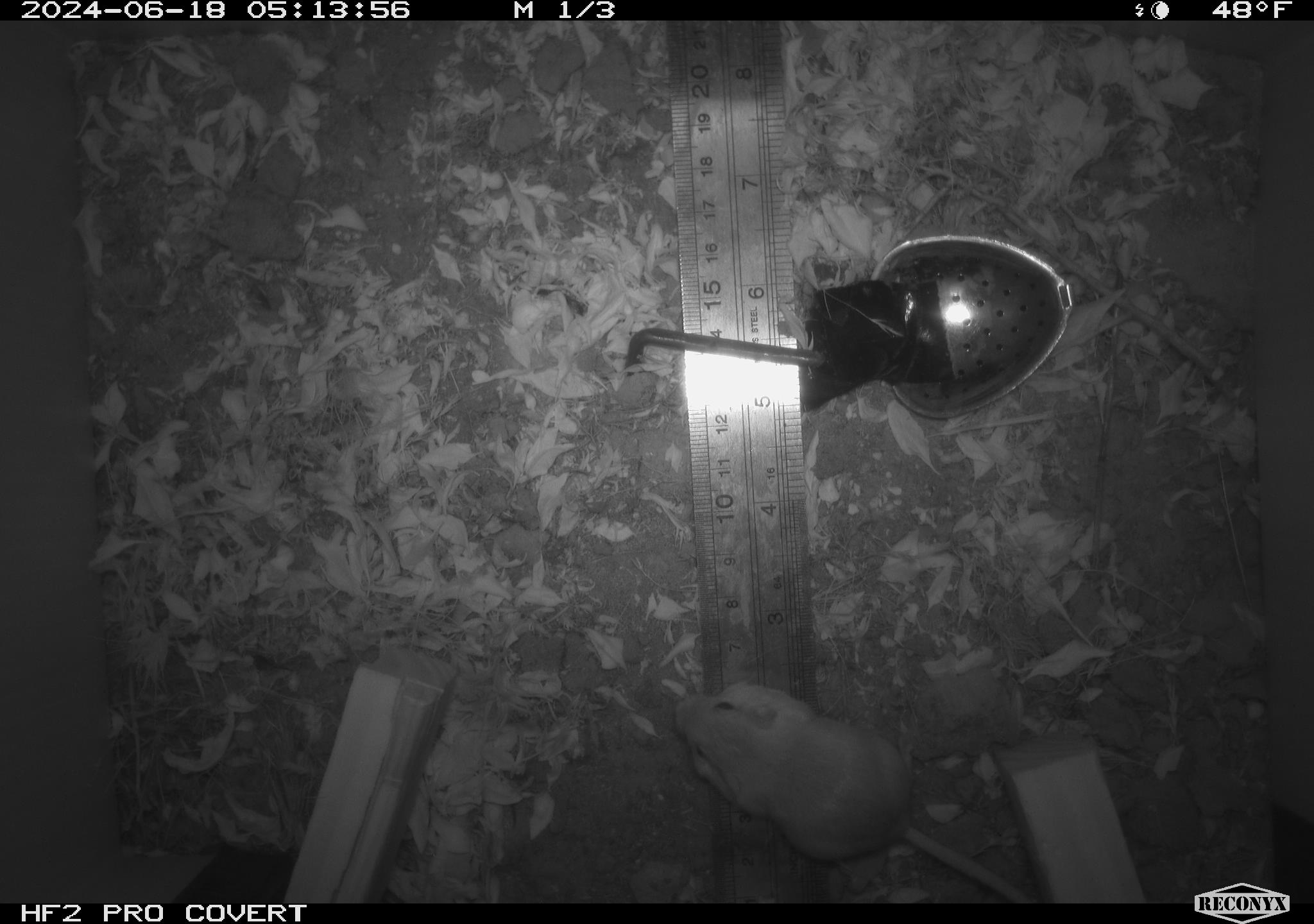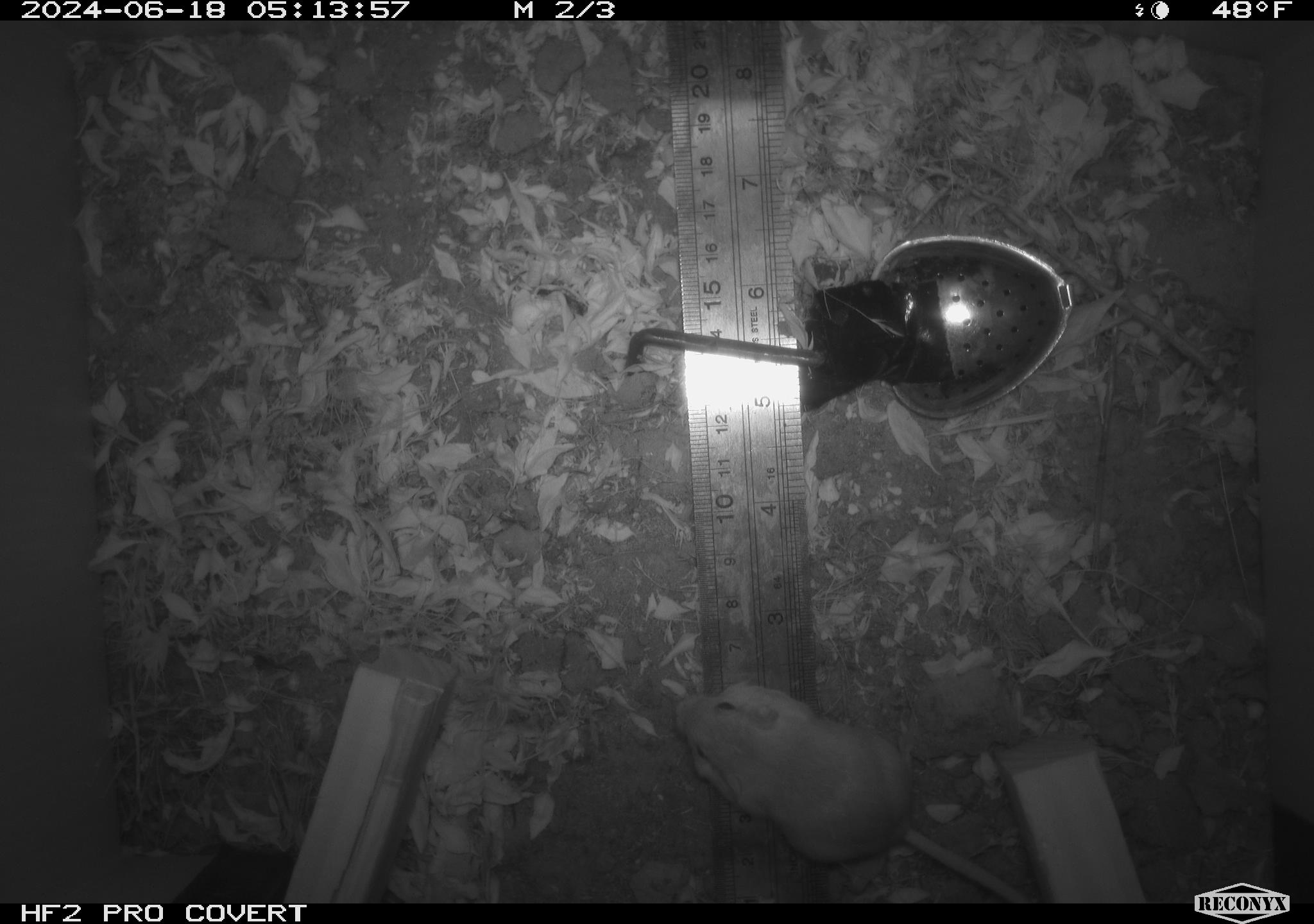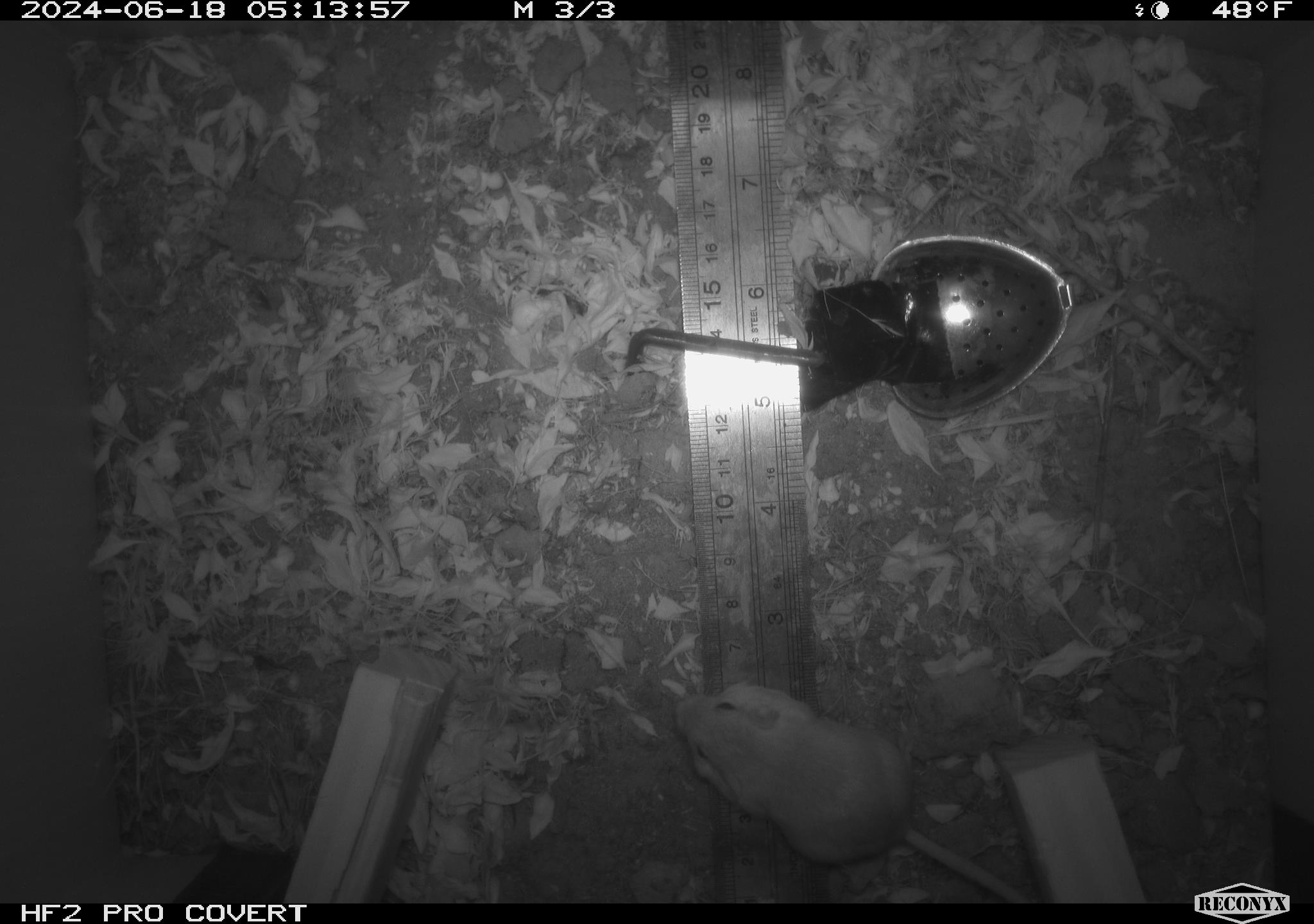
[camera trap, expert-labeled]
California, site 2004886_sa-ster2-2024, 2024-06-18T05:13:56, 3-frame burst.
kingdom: Animalia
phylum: Chordata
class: Mammalia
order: Rodentia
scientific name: Rodentia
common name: mouse species